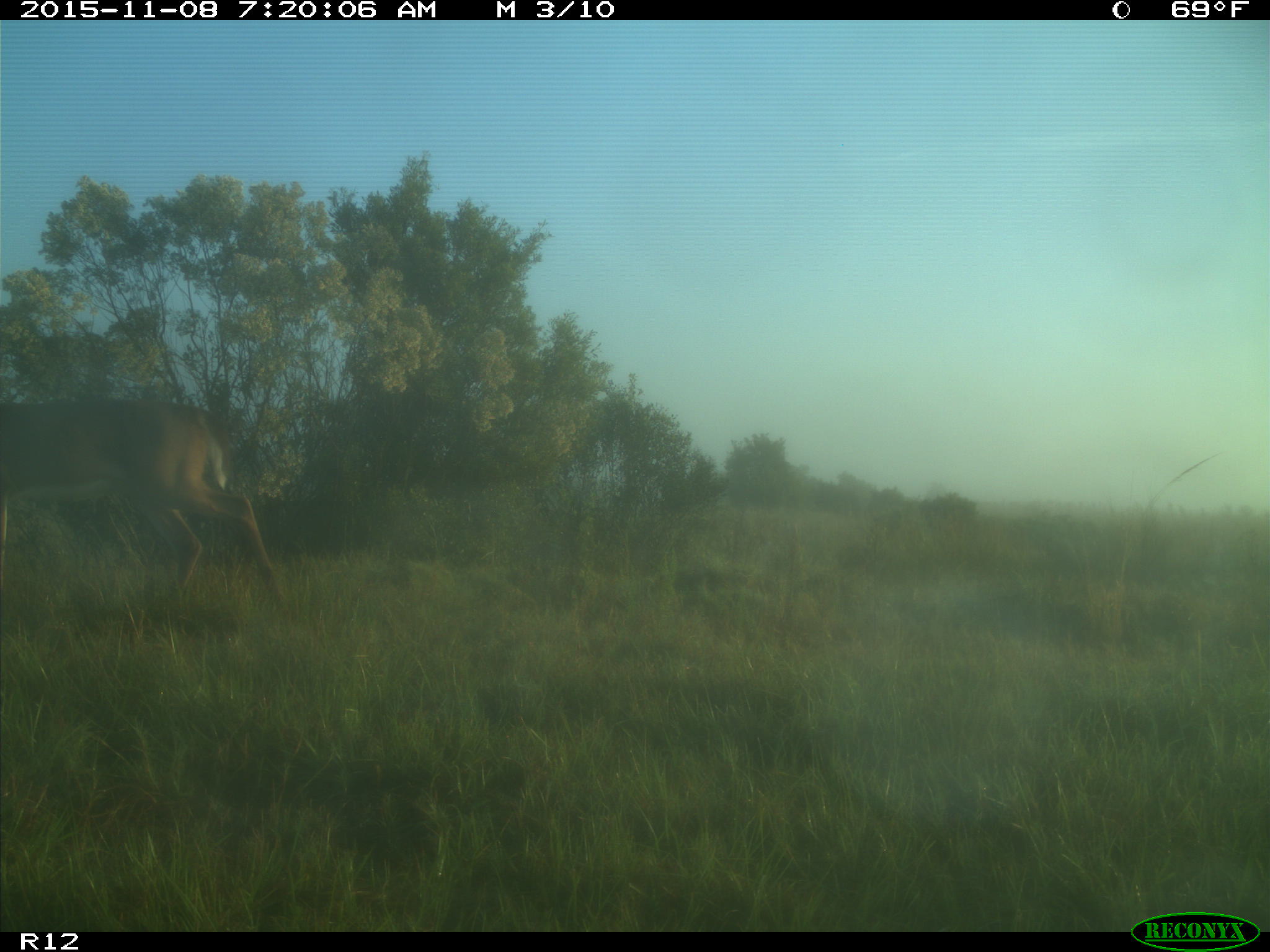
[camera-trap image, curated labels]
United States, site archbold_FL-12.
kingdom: Animalia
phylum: Chordata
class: Mammalia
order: Artiodactyla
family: Cervidae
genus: Odocoileus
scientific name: Odocoileus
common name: deer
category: unidentified deer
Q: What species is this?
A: Unidentified deer (deer) (Odocoileus).